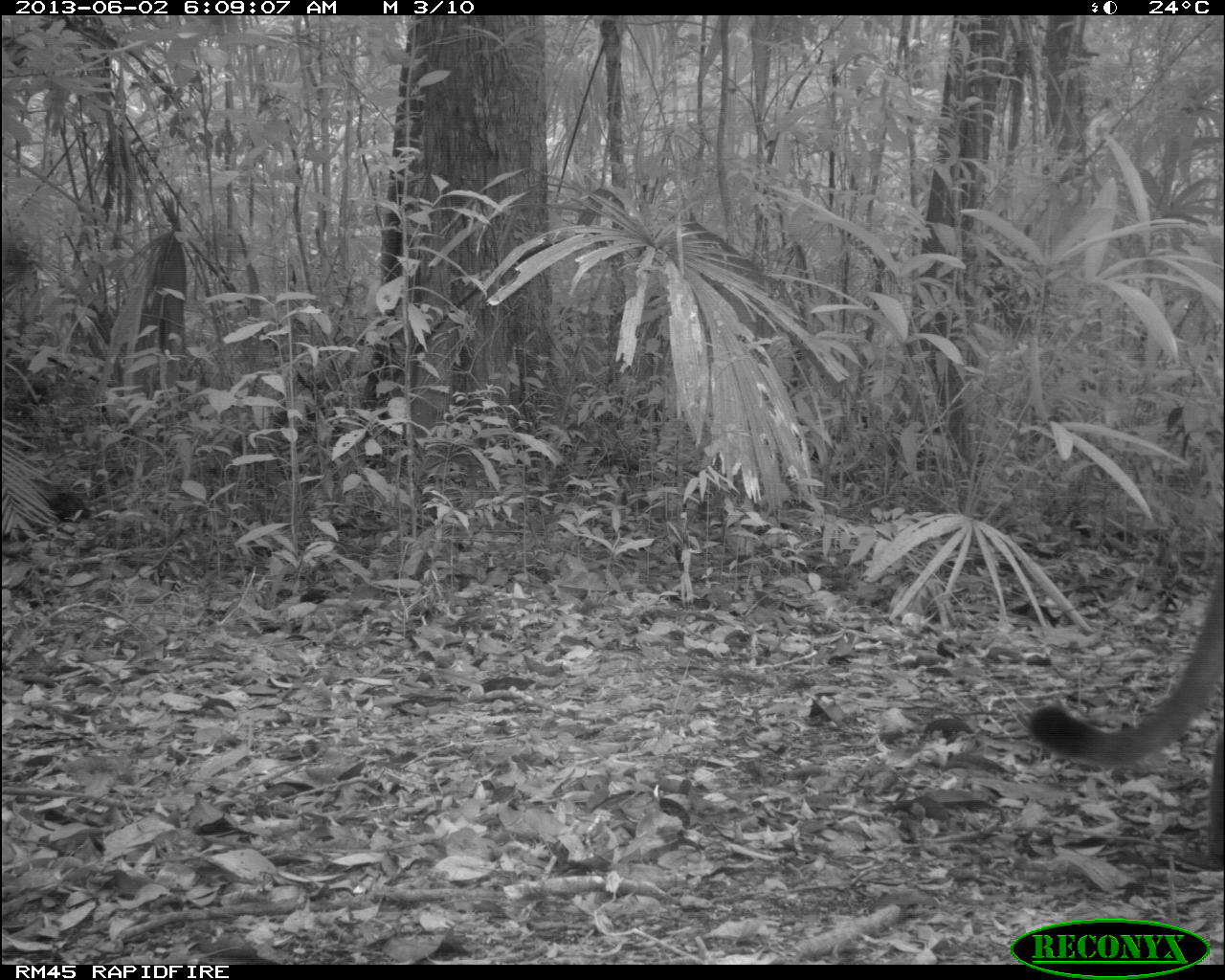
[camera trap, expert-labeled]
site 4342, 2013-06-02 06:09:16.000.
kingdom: Animalia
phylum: Chordata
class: Mammalia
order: Carnivora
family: Felidae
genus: Puma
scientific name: Puma concolor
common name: mountain lion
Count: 1.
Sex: male.